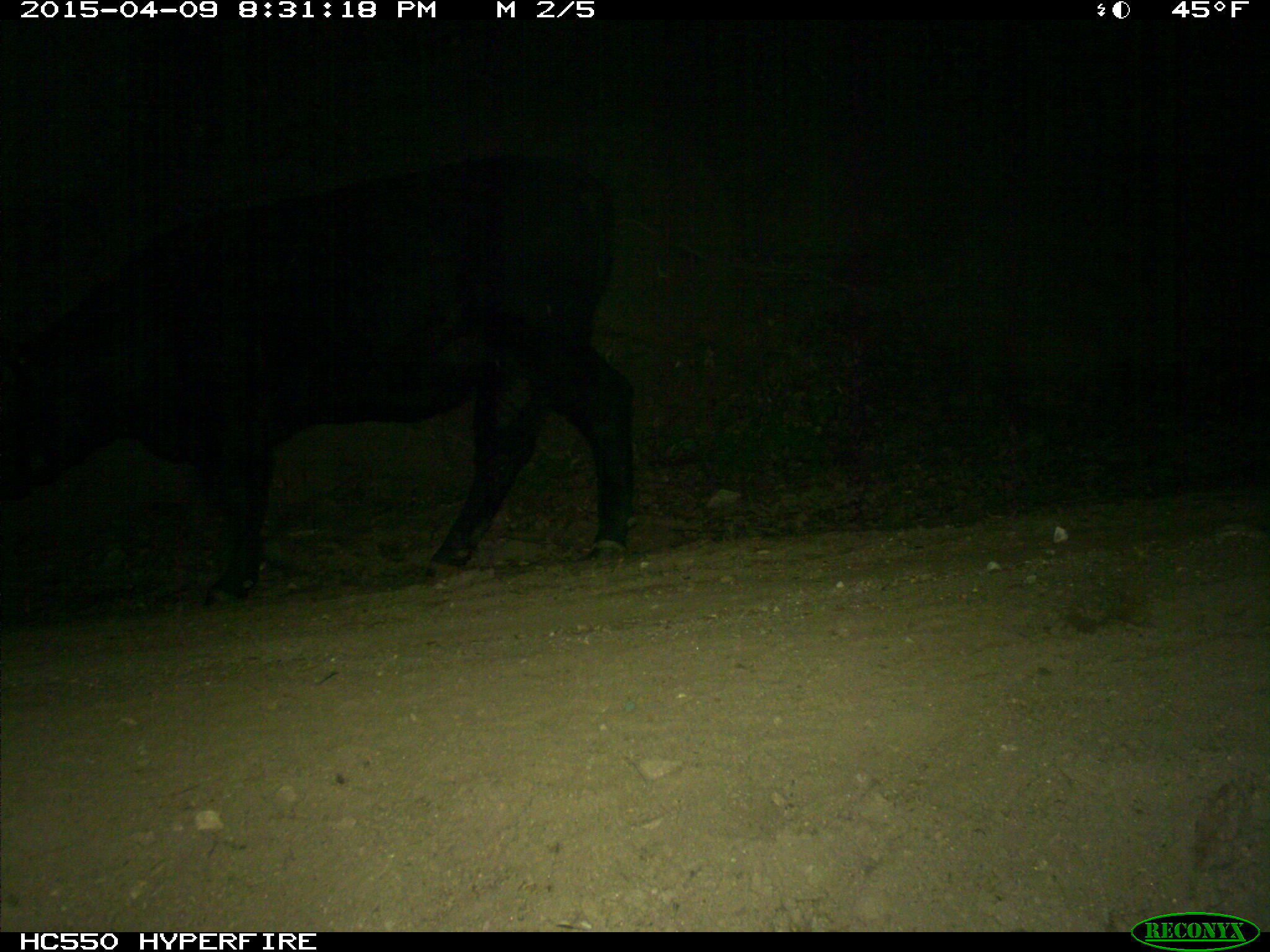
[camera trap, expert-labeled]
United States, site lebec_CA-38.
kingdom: Animalia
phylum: Chordata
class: Mammalia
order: Artiodactyla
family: Bovidae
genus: Bos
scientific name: Bos taurus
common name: domestic cow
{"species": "Bos taurus (domestic cow)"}